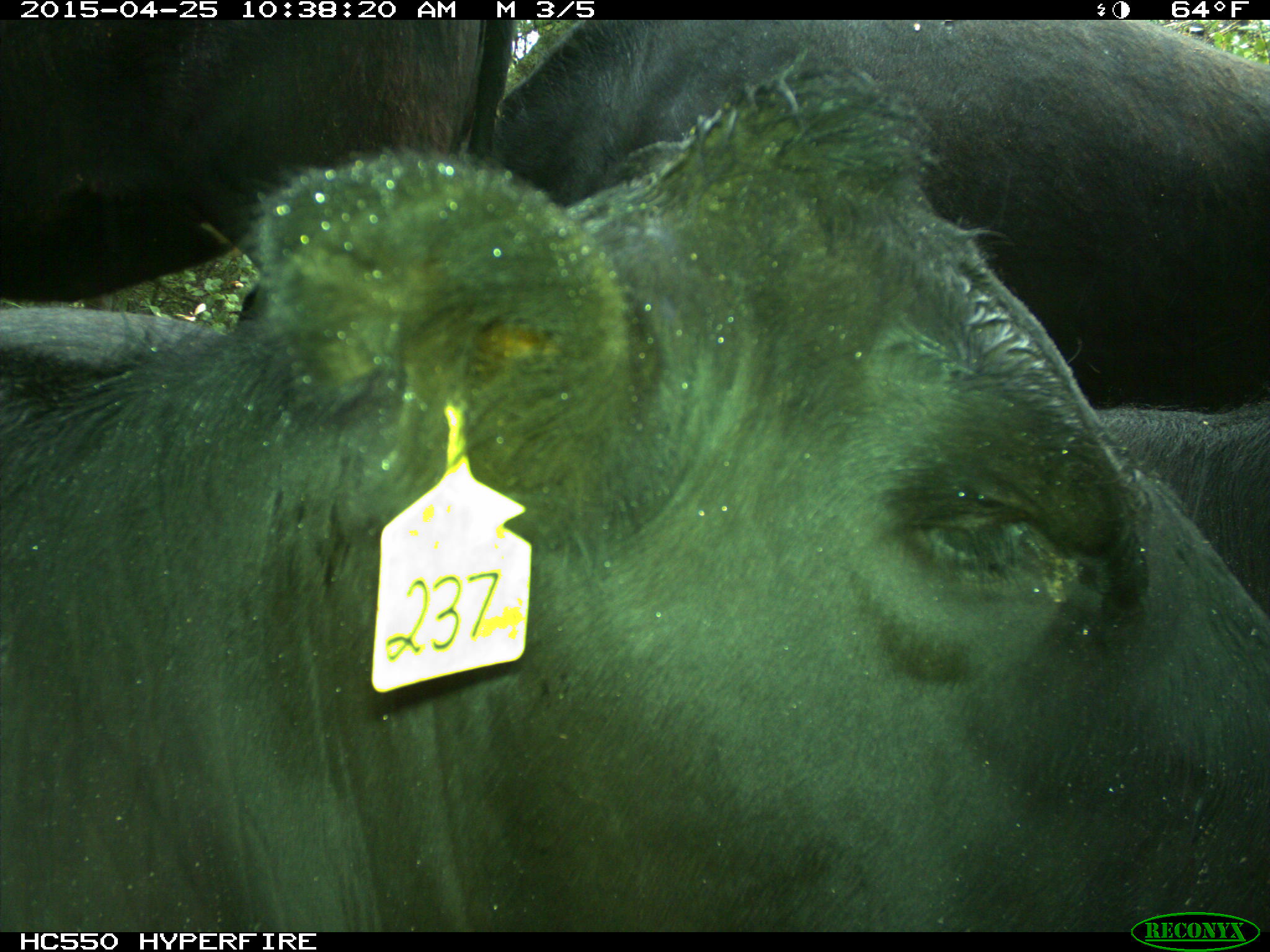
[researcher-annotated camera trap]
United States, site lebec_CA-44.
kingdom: Animalia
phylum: Chordata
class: Mammalia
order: Artiodactyla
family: Suidae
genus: Sus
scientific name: Sus scrofa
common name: wild boar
Sus scrofa (wild boar).